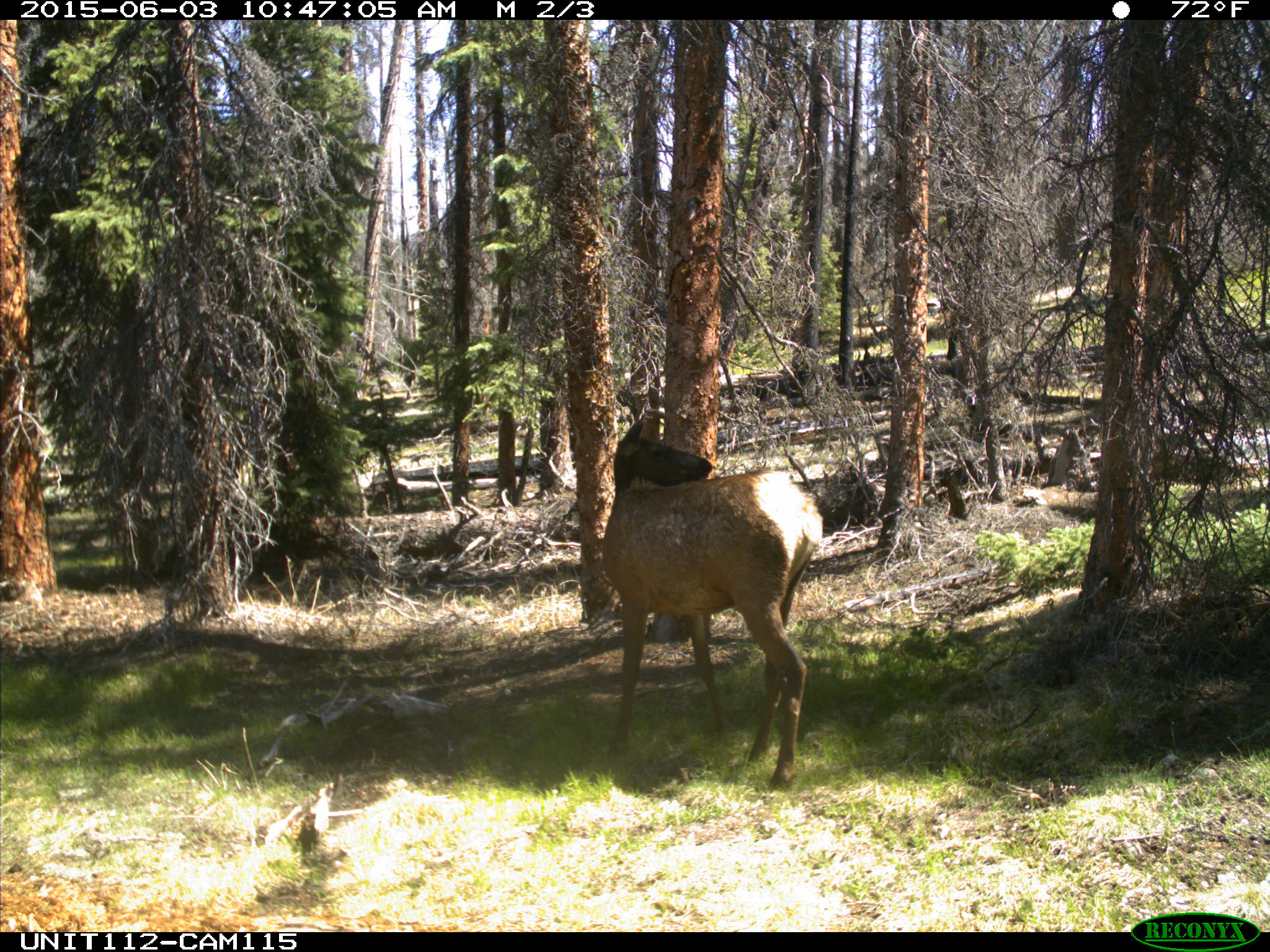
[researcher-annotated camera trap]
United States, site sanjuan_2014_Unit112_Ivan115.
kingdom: Animalia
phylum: Chordata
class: Mammalia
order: Artiodactyla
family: Cervidae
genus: Cervus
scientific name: Cervus elaphus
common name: red deer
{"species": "Cervus elaphus (red deer)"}